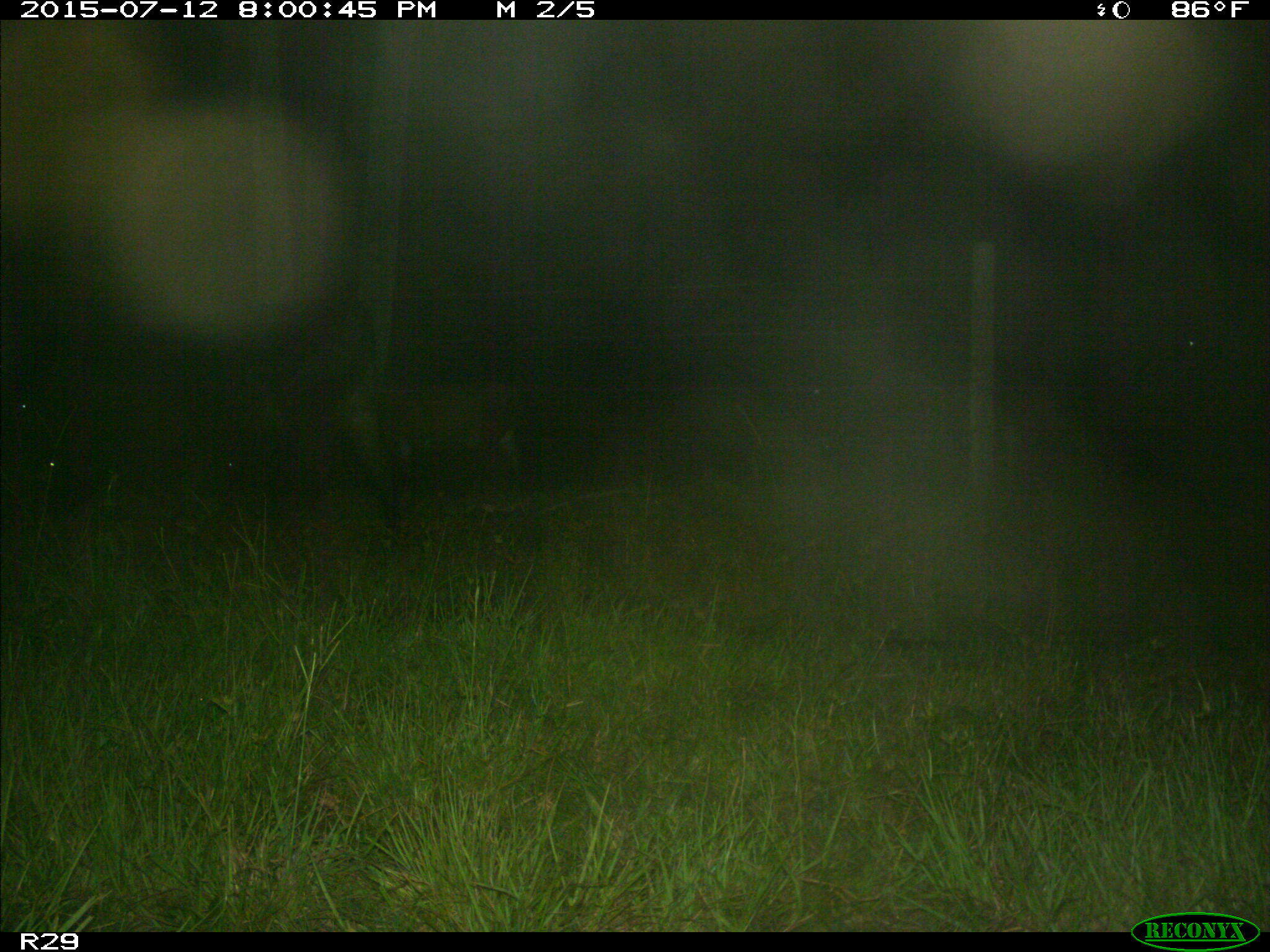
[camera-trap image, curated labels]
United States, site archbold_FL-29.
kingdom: Animalia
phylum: Chordata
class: Mammalia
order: Artiodactyla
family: Bovidae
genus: Bos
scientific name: Bos taurus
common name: domestic cow